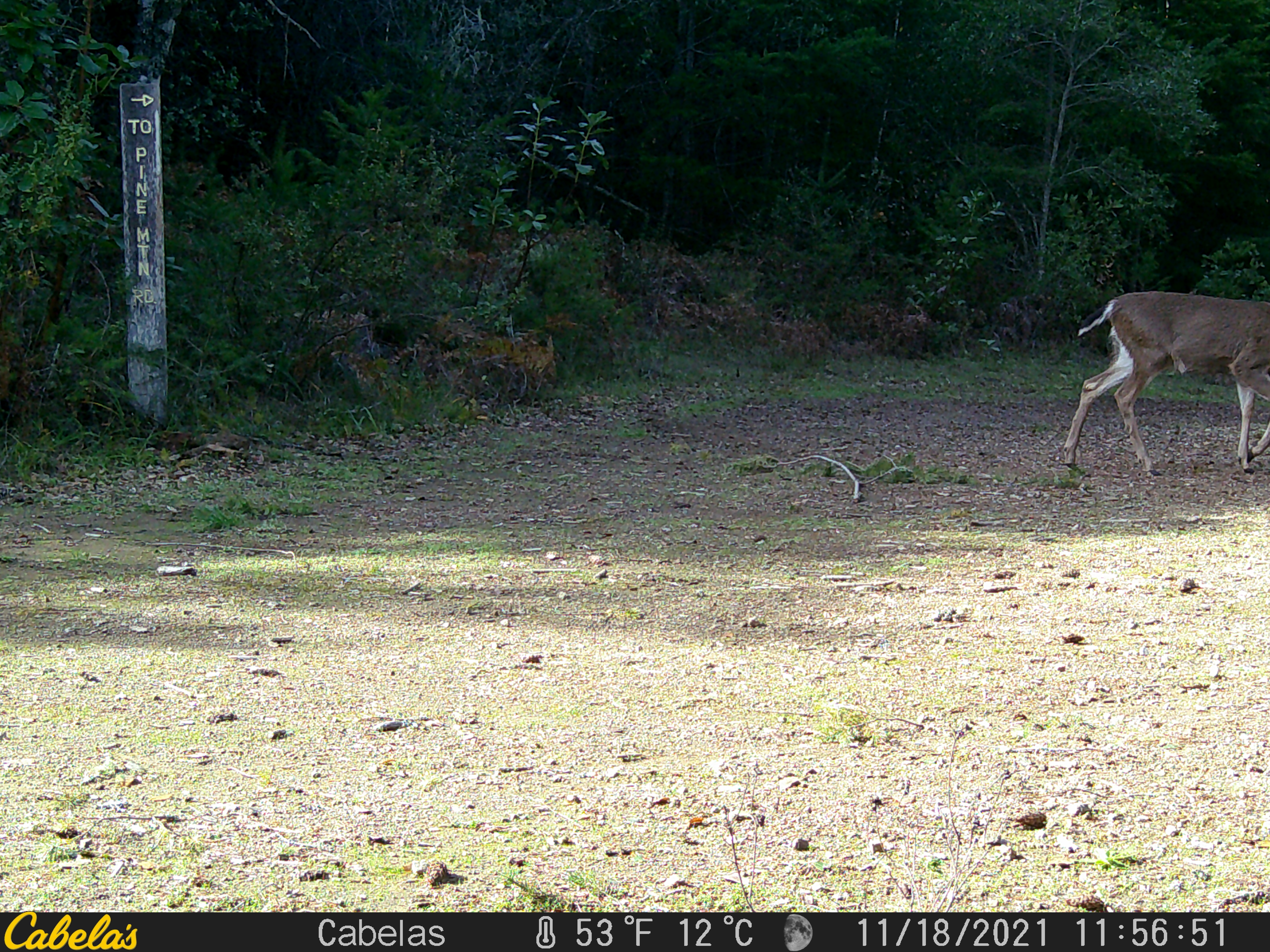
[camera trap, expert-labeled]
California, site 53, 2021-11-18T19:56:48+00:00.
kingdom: Animalia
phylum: Chordata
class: Mammalia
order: Artiodactyla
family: Cervidae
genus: Odocoileus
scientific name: Odocoileus hemionus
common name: mule deer